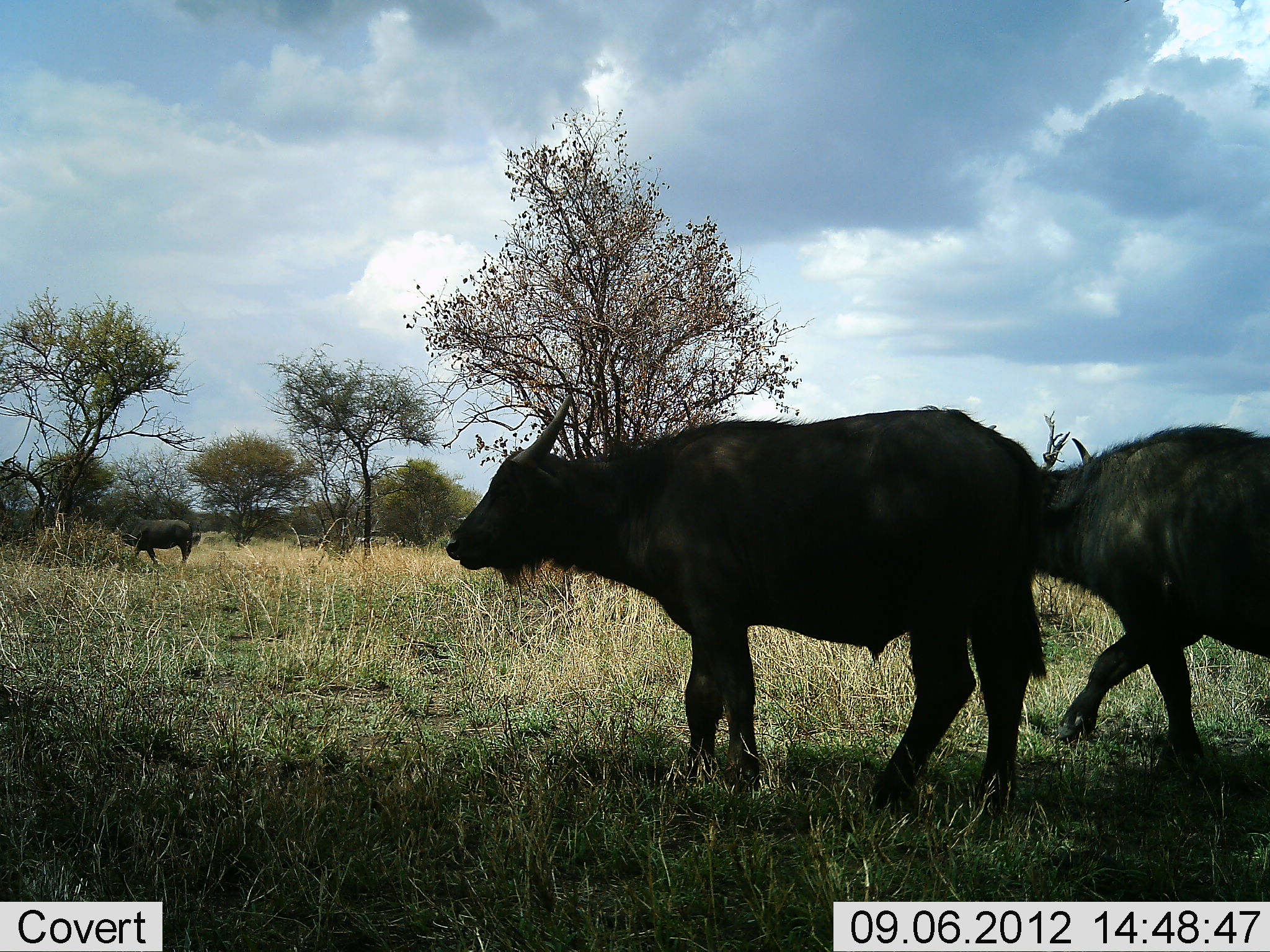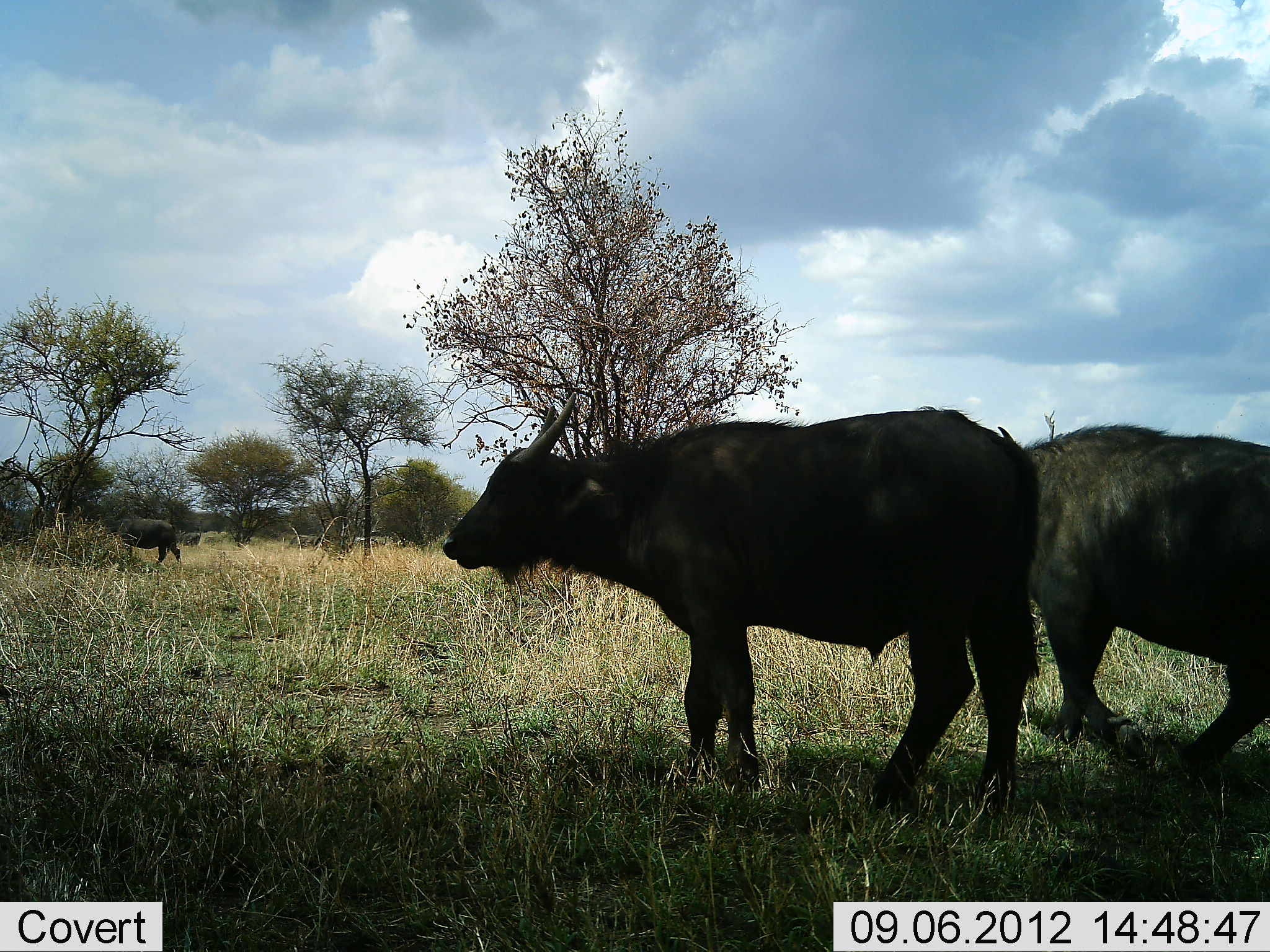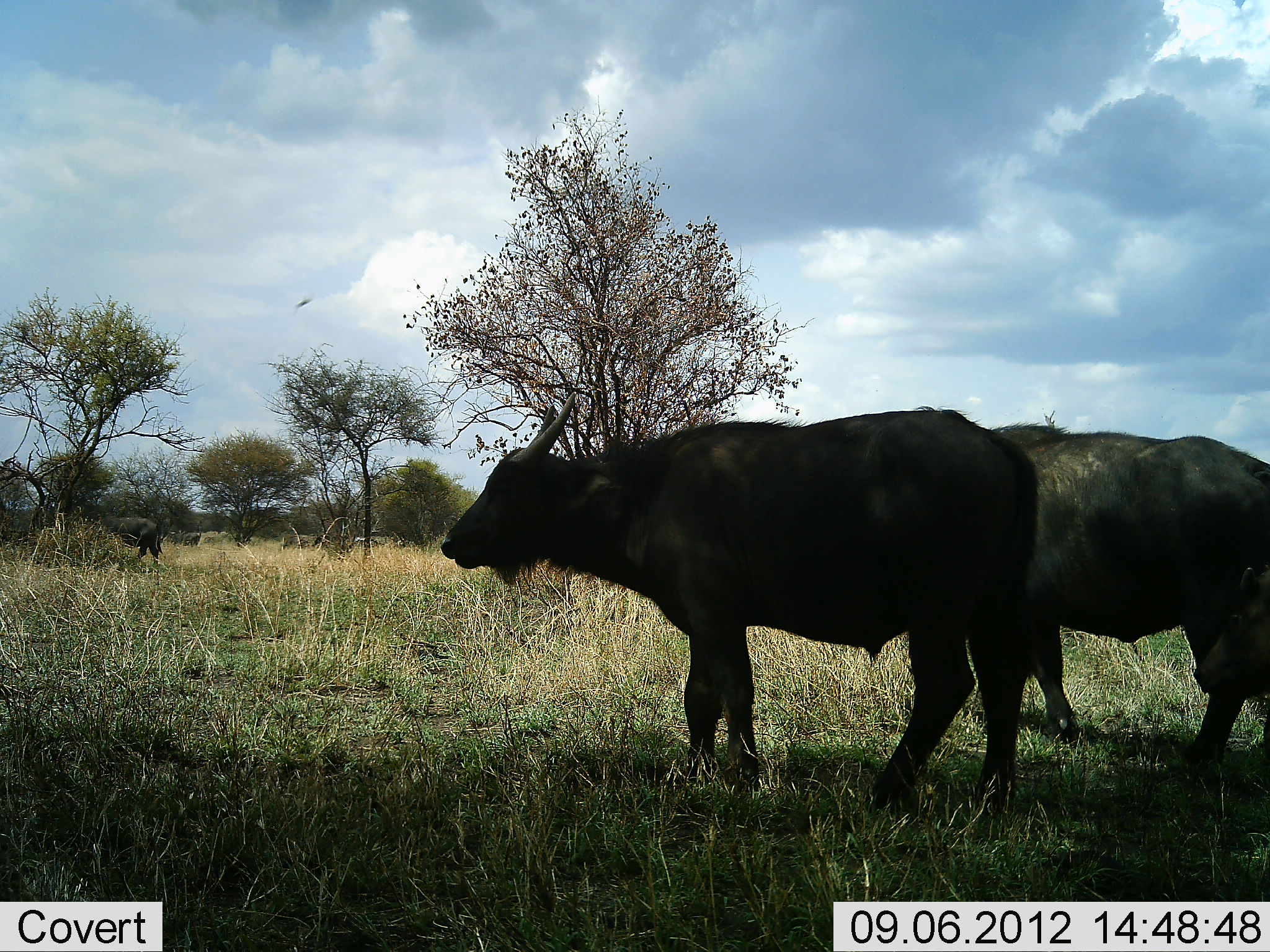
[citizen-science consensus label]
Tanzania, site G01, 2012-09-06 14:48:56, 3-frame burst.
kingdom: Animalia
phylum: Chordata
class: Mammalia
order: Artiodactyla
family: Bovidae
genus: Syncerus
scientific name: Syncerus caffer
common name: cape buffalo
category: buffalo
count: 3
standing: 60%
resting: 0%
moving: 90%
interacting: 10%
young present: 0%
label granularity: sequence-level